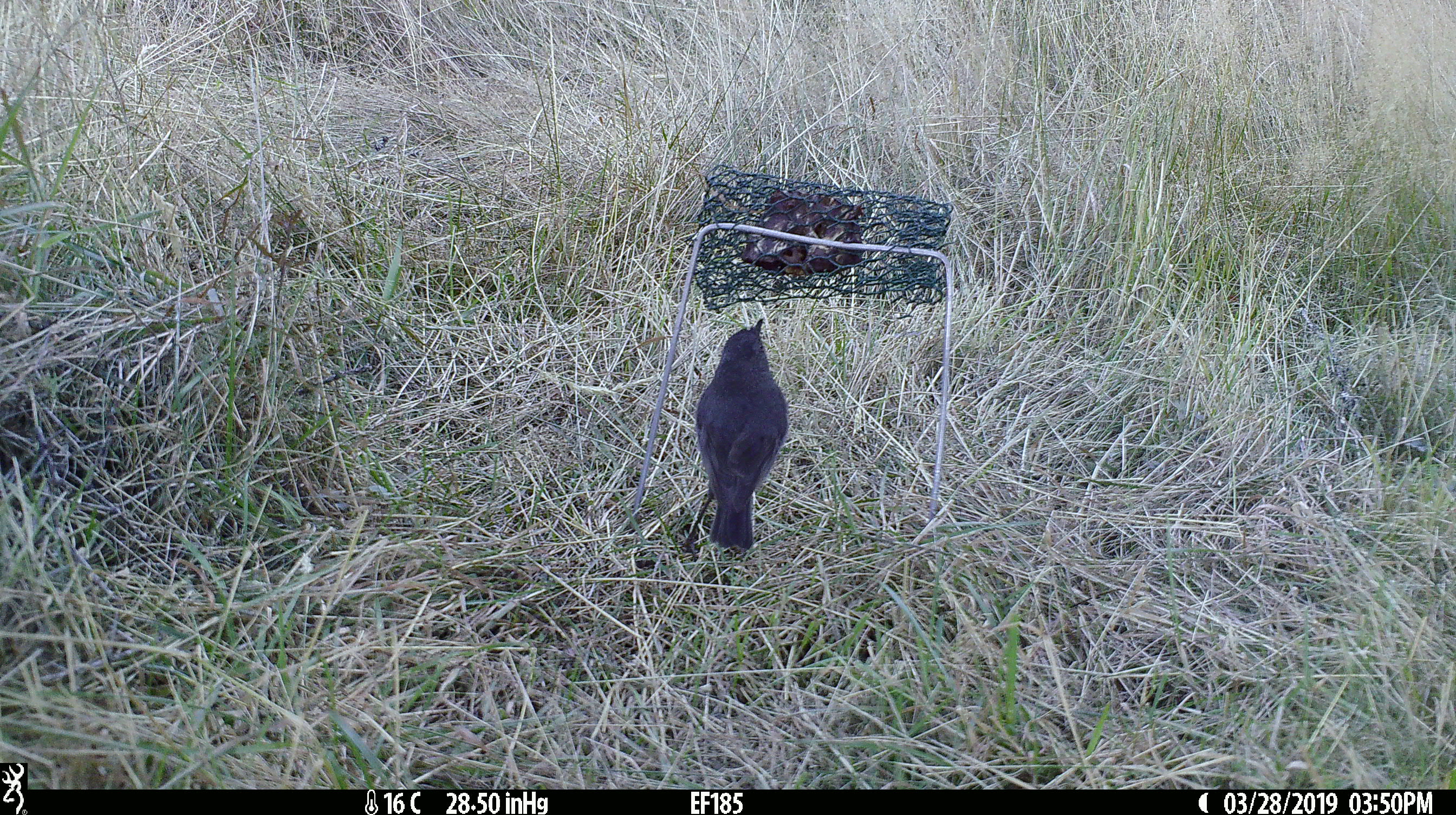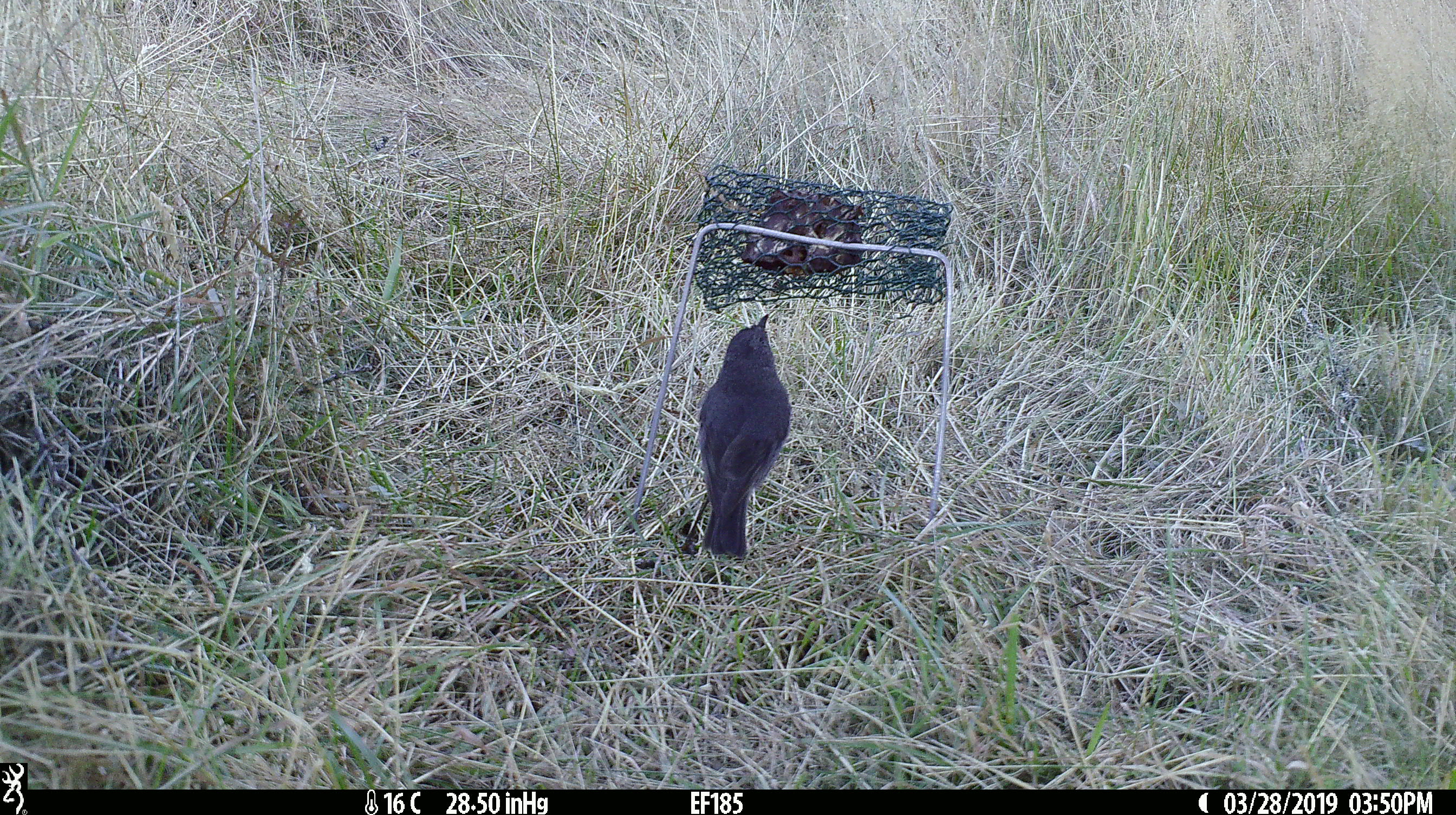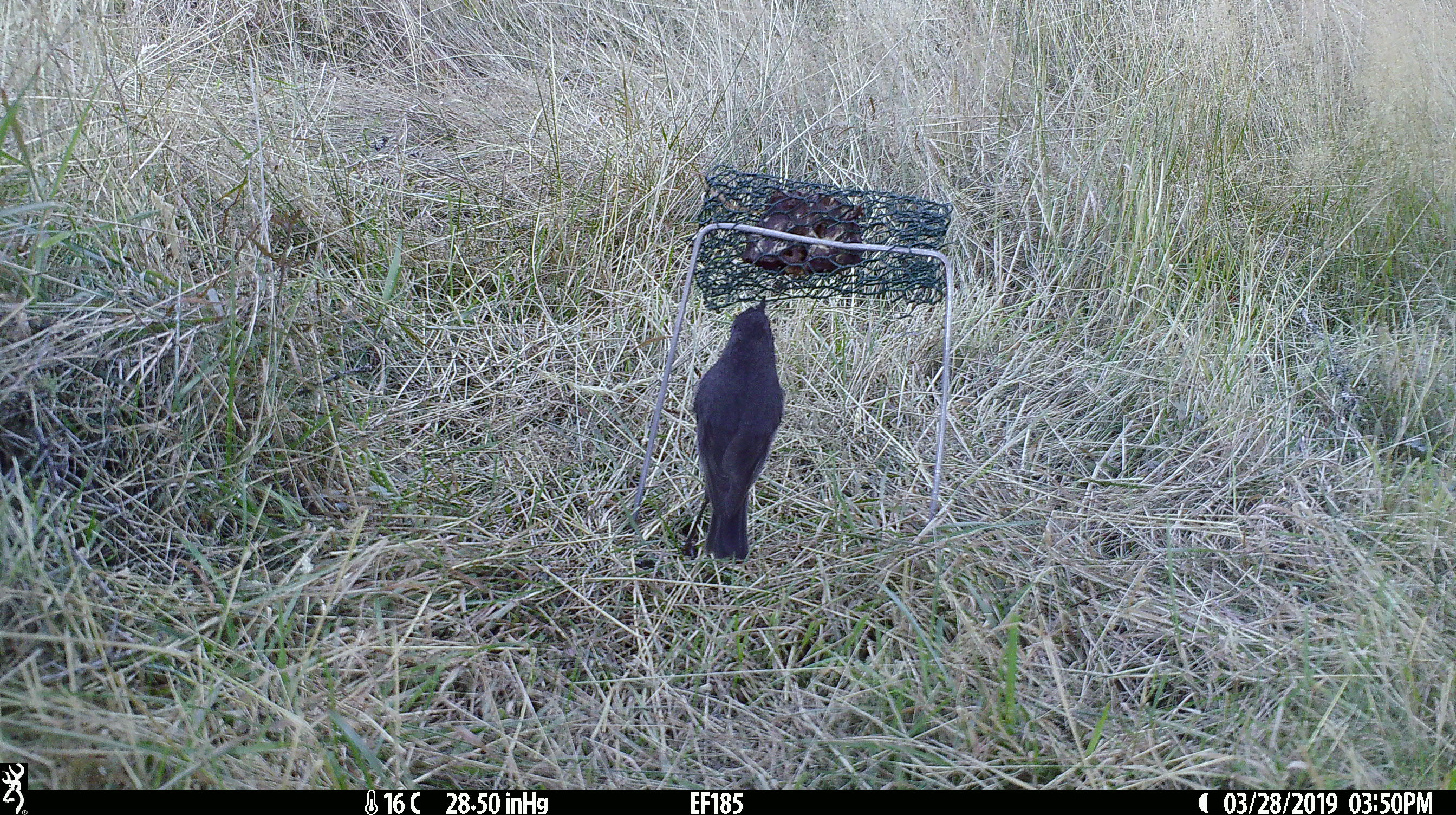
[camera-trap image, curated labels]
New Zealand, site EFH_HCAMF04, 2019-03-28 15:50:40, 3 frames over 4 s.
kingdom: Animalia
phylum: Chordata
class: Aves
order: Passeriformes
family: Petroicidae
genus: Petroica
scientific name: Petroica australis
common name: new zealand robin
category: robin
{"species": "robin (new zealand robin) (Petroica australis)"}